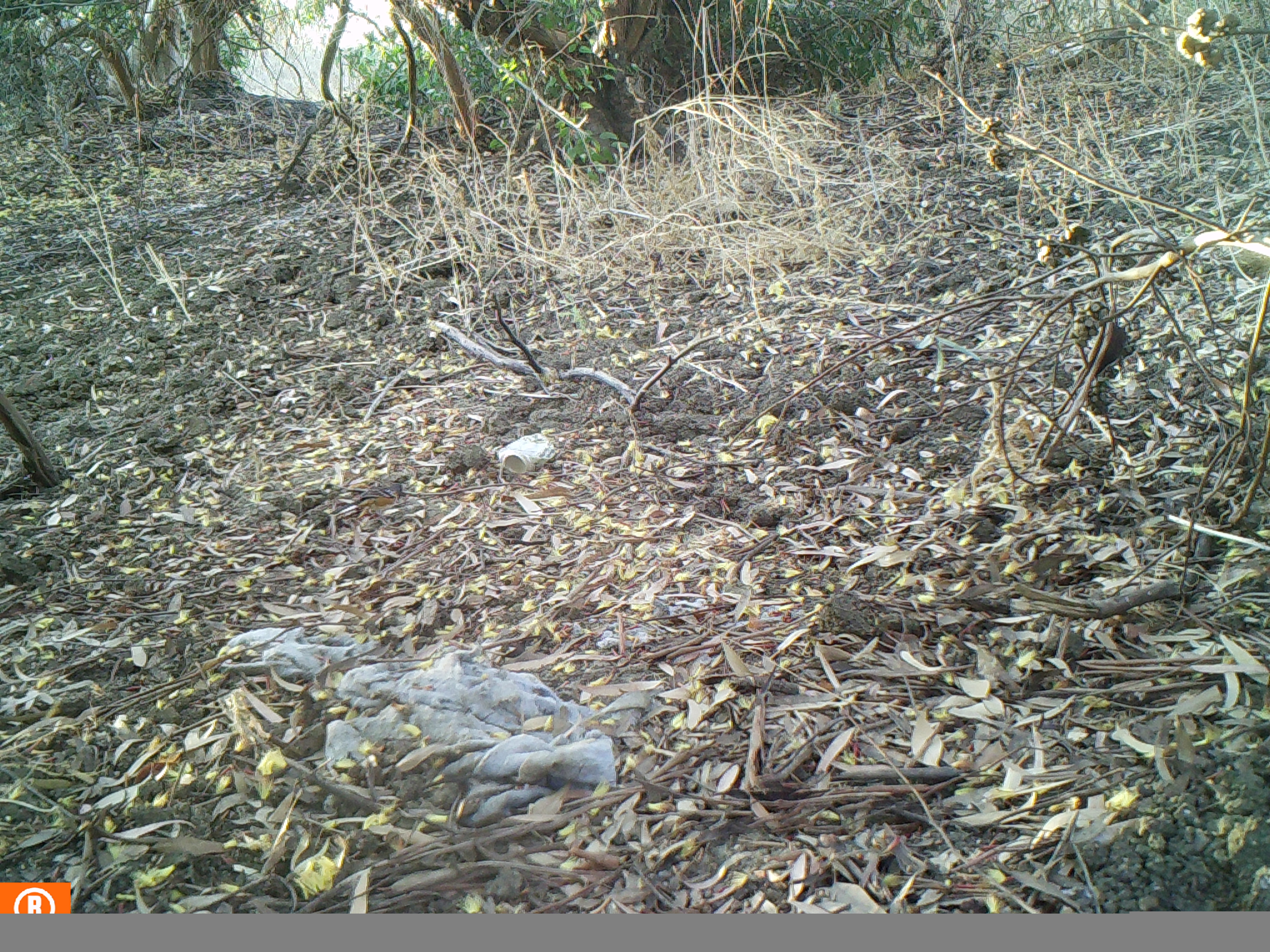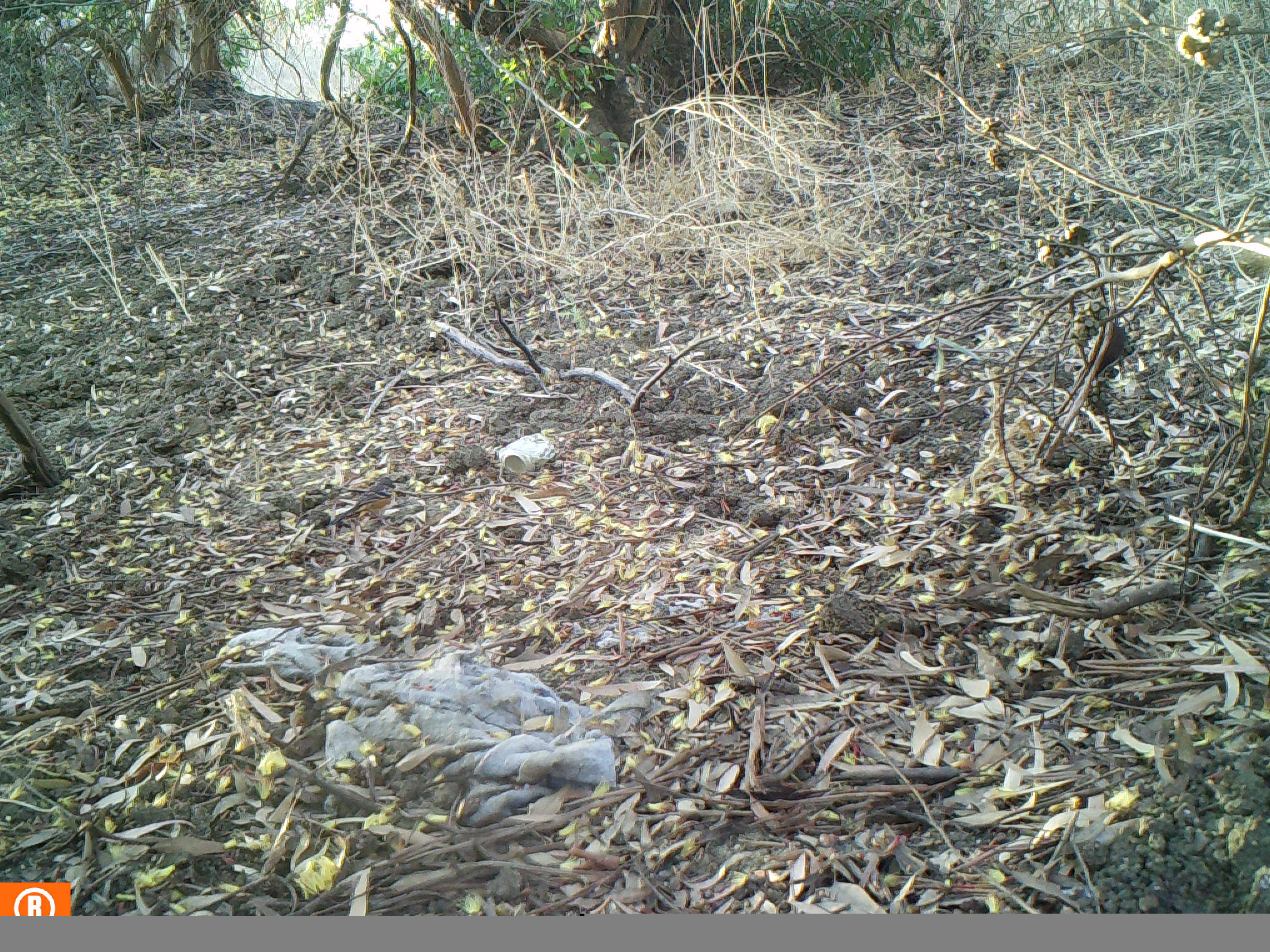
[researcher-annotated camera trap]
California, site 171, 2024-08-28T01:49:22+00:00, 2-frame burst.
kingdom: Animalia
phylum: Chordata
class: Aves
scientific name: Aves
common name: bird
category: unknown bird